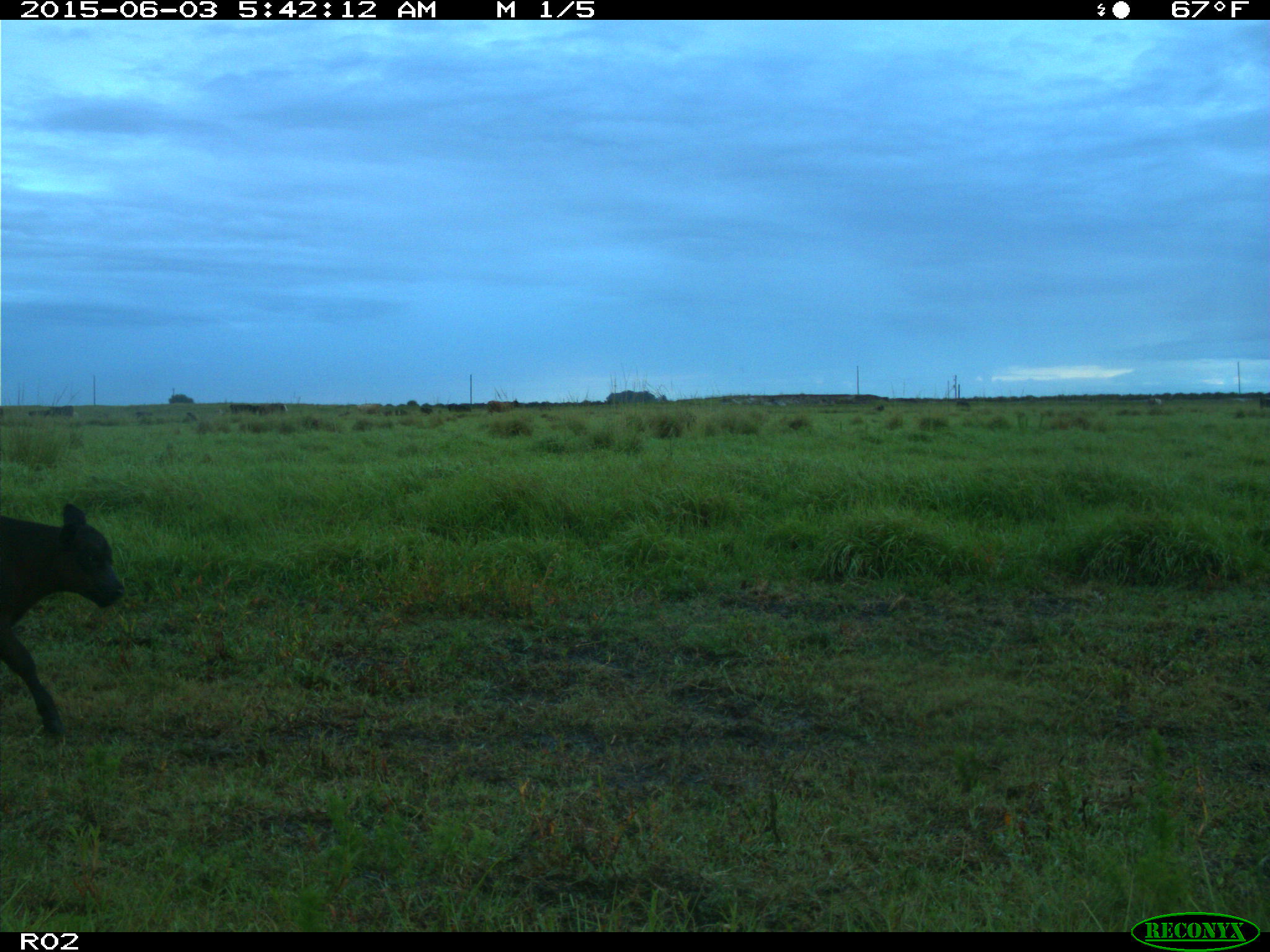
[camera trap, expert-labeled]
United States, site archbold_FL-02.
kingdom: Animalia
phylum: Chordata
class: Mammalia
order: Artiodactyla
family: Bovidae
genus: Bos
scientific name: Bos taurus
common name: domestic cow